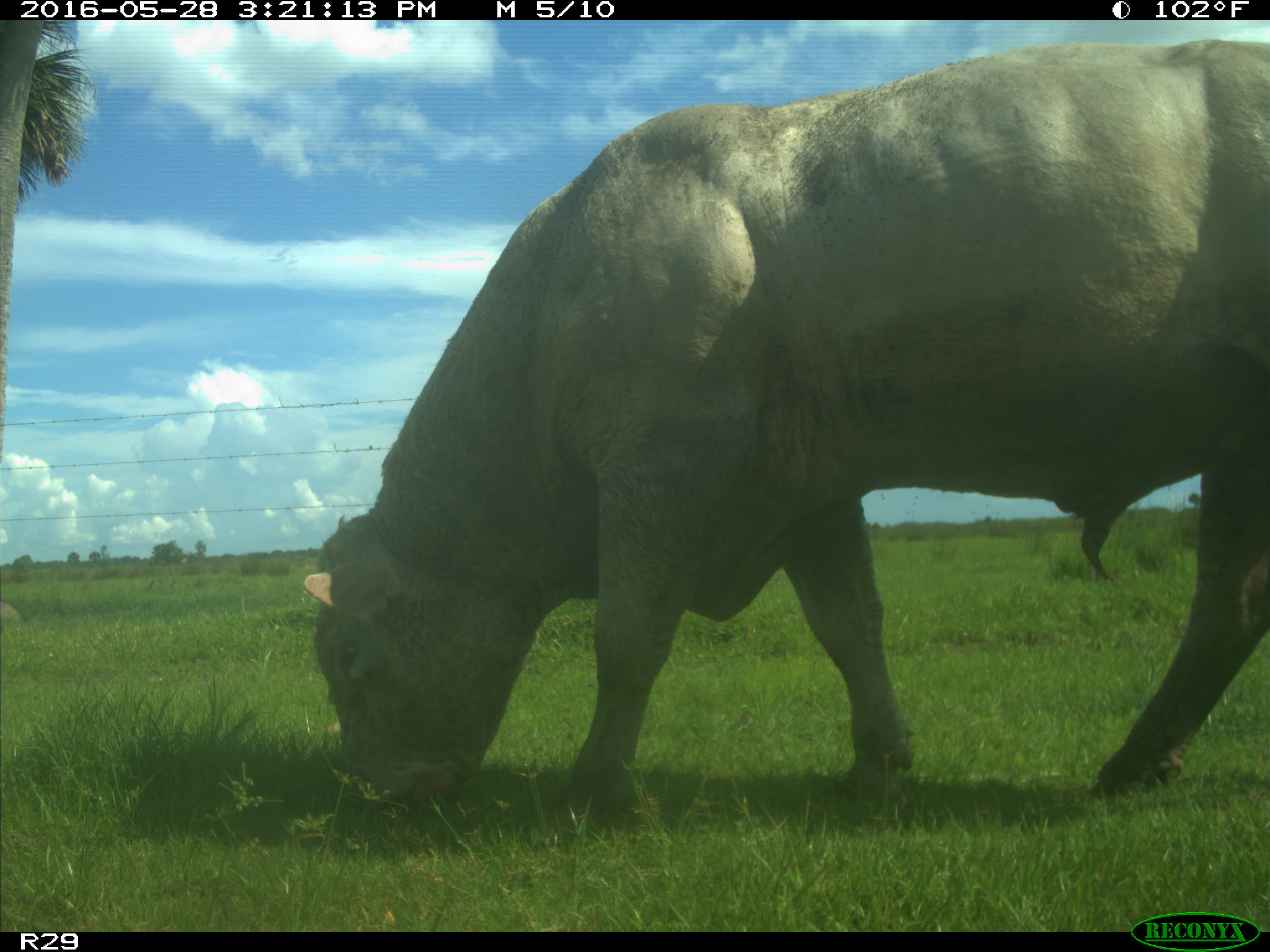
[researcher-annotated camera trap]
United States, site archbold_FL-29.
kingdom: Animalia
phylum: Chordata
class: Mammalia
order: Artiodactyla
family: Bovidae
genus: Bos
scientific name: Bos taurus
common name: domestic cow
Bos taurus (domestic cow).